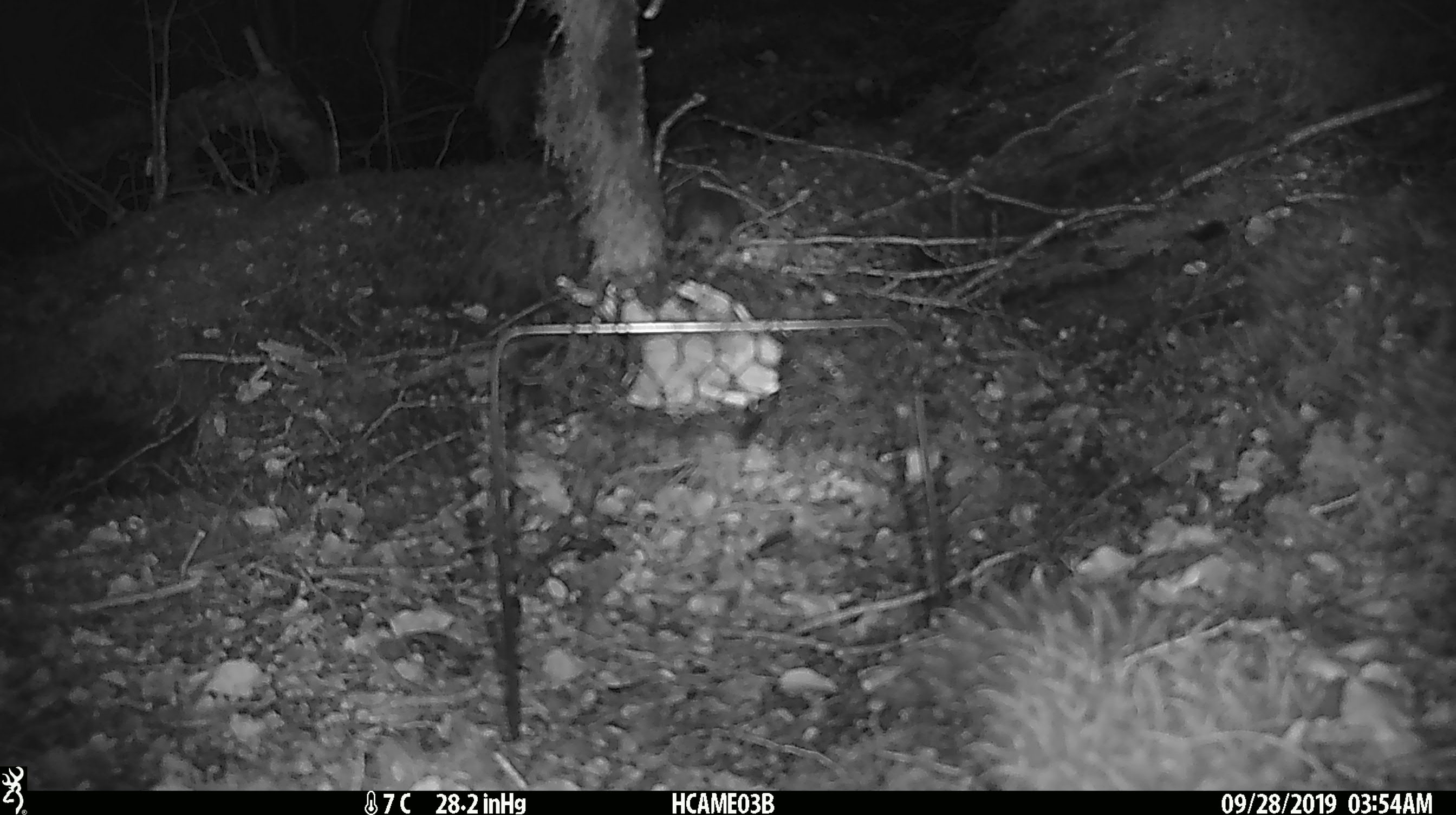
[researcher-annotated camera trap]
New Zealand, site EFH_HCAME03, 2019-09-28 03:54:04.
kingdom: Animalia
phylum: Chordata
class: Mammalia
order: Rodentia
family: Muridae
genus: Mus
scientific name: Mus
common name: mouse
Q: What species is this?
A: Mouse (Mus).